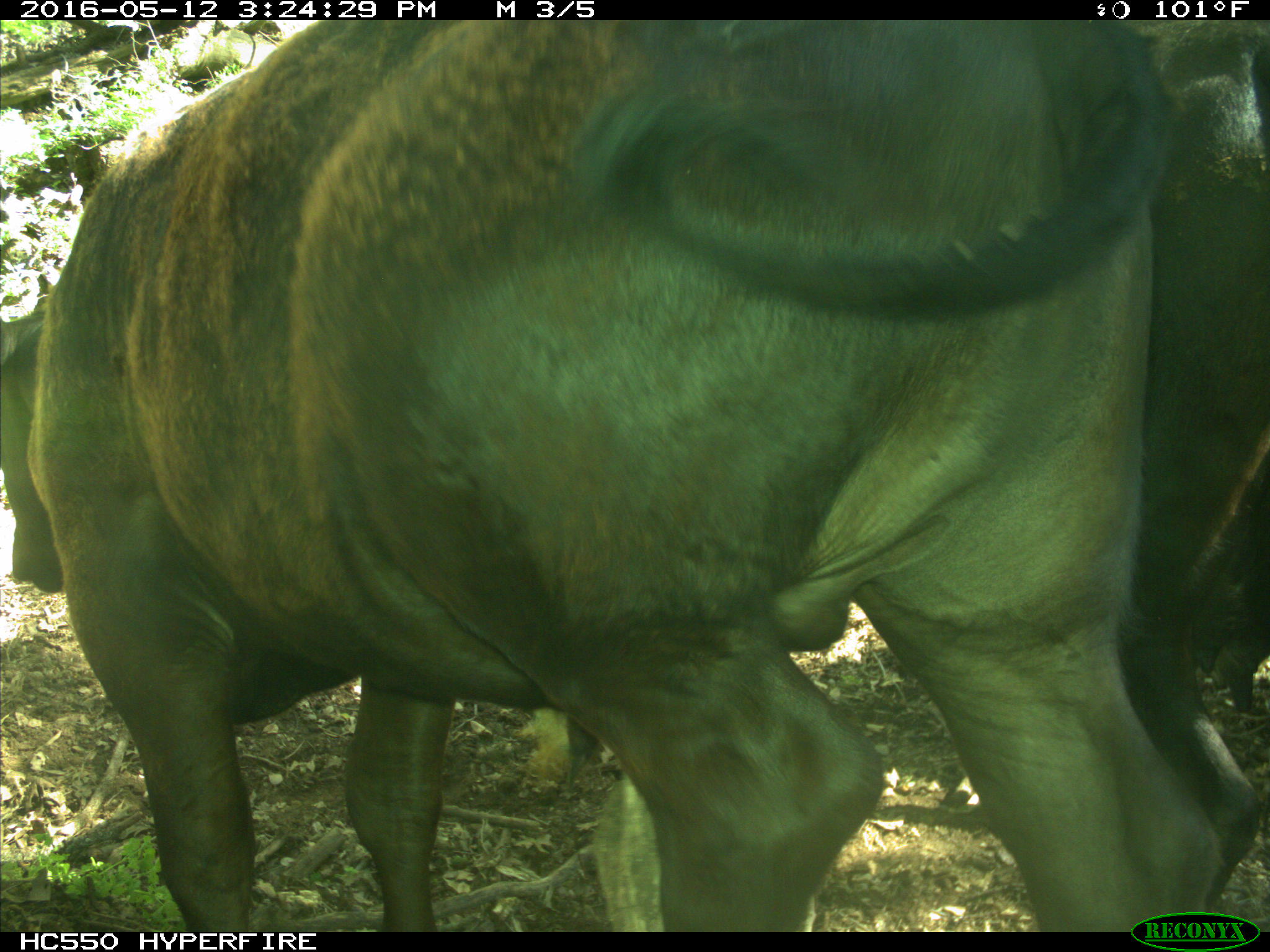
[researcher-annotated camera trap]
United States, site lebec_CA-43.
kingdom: Animalia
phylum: Chordata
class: Mammalia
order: Artiodactyla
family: Bovidae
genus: Bos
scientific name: Bos taurus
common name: domestic cow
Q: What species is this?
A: Bos taurus (domestic cow).